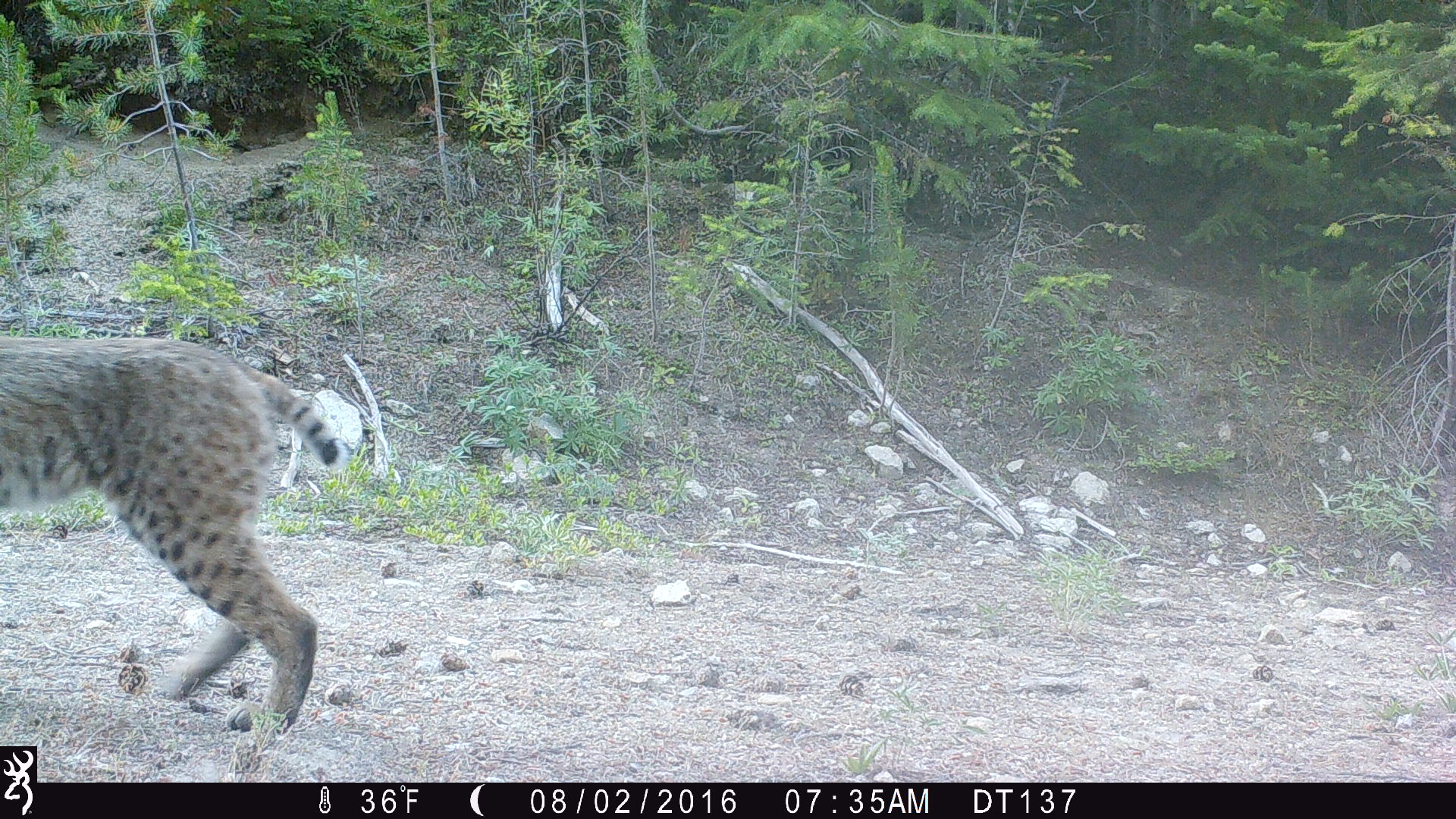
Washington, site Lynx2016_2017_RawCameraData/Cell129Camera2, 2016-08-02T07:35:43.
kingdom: Animalia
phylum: Chordata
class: Mammalia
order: Carnivora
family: Felidae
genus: Lynx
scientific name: Lynx rufus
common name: bobcat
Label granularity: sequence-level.